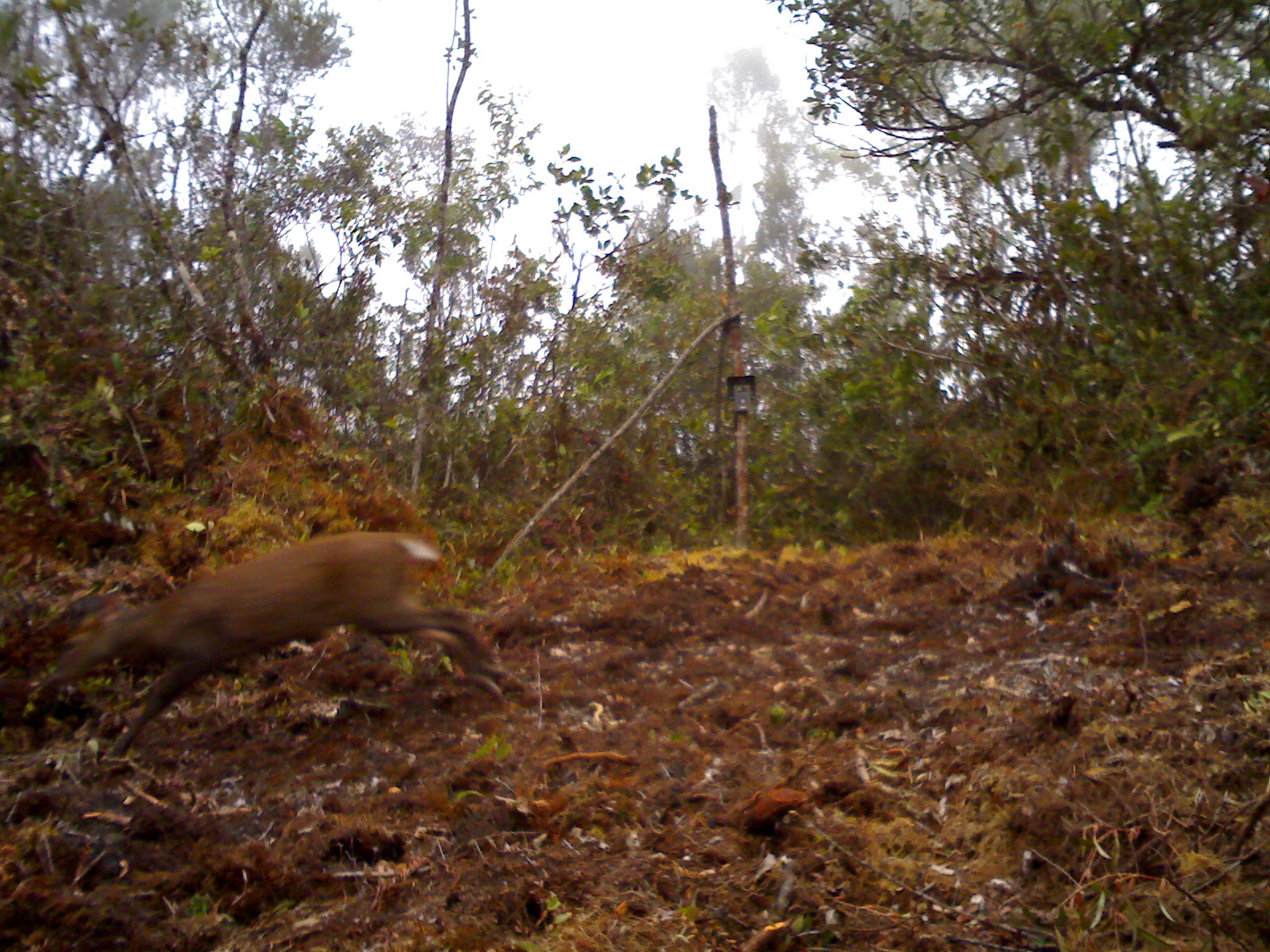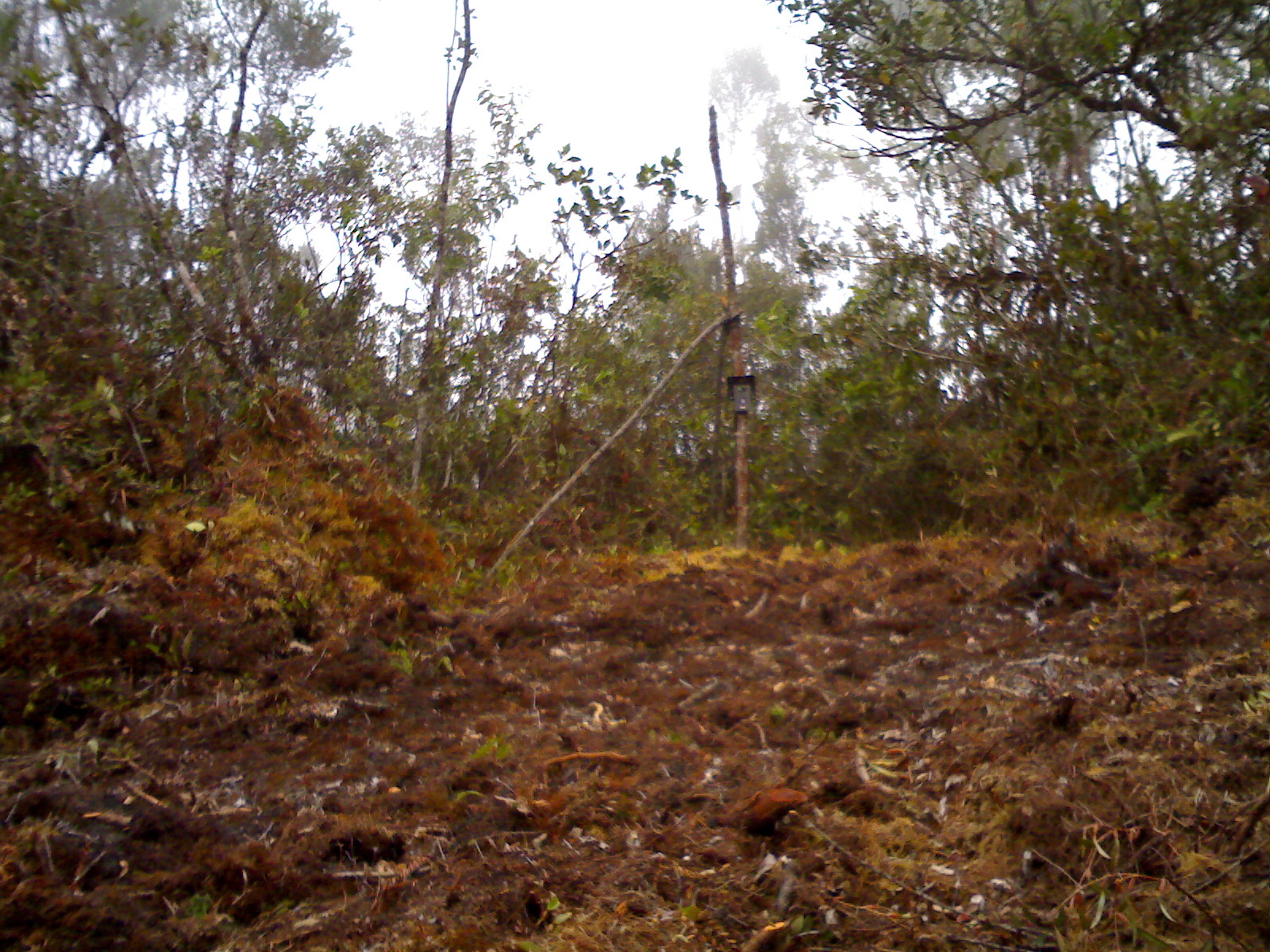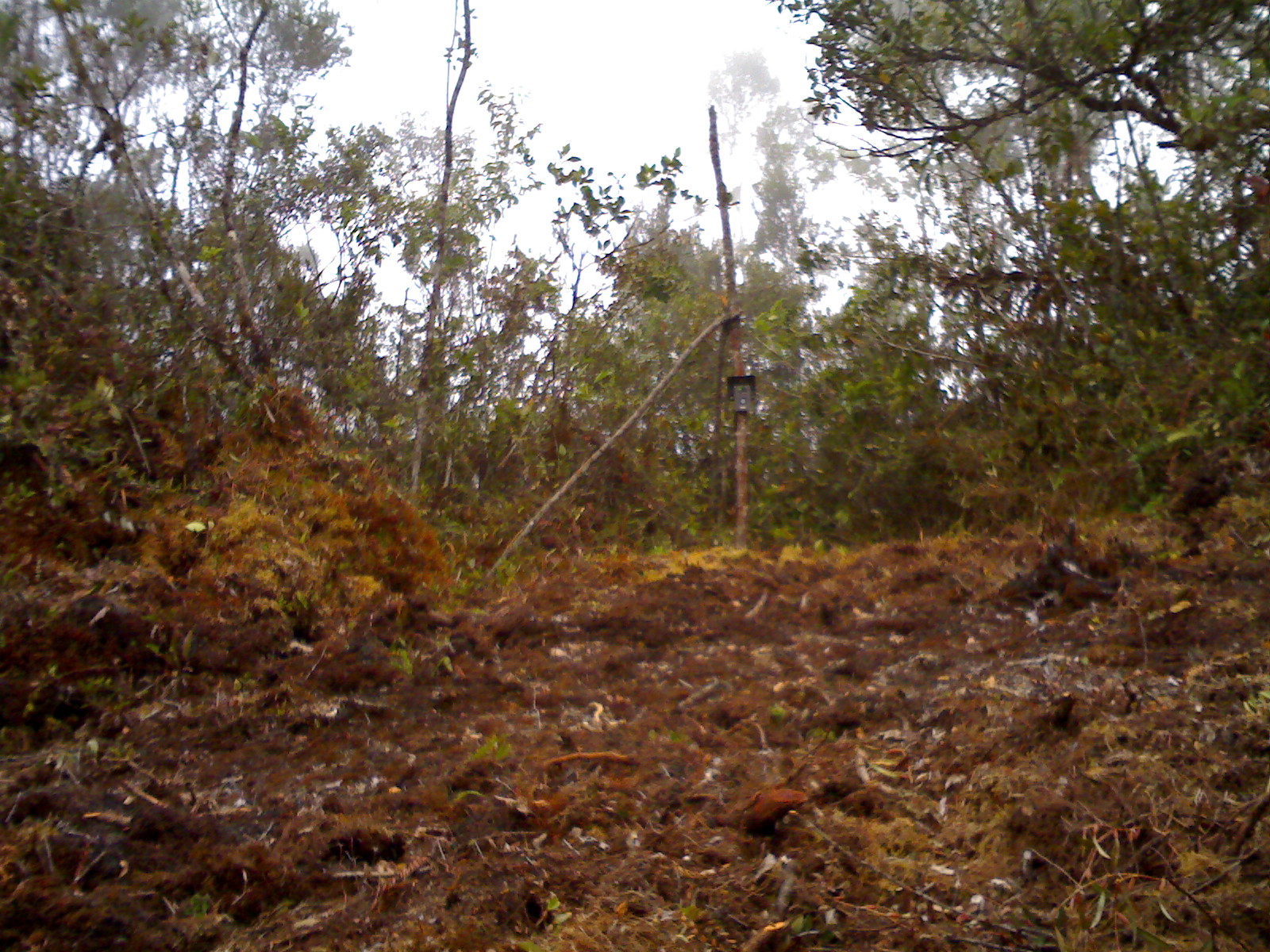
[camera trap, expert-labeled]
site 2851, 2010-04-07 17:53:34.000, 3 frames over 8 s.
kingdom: Animalia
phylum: Chordata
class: Mammalia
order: Artiodactyla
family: Cervidae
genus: Muntiacus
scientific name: Muntiacus muntjak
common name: southern red muntjac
Muntiacus muntjak (southern red muntjac), count 1.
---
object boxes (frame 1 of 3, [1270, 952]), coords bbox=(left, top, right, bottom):
muntiacus muntjak: bbox=(43, 529, 511, 760)